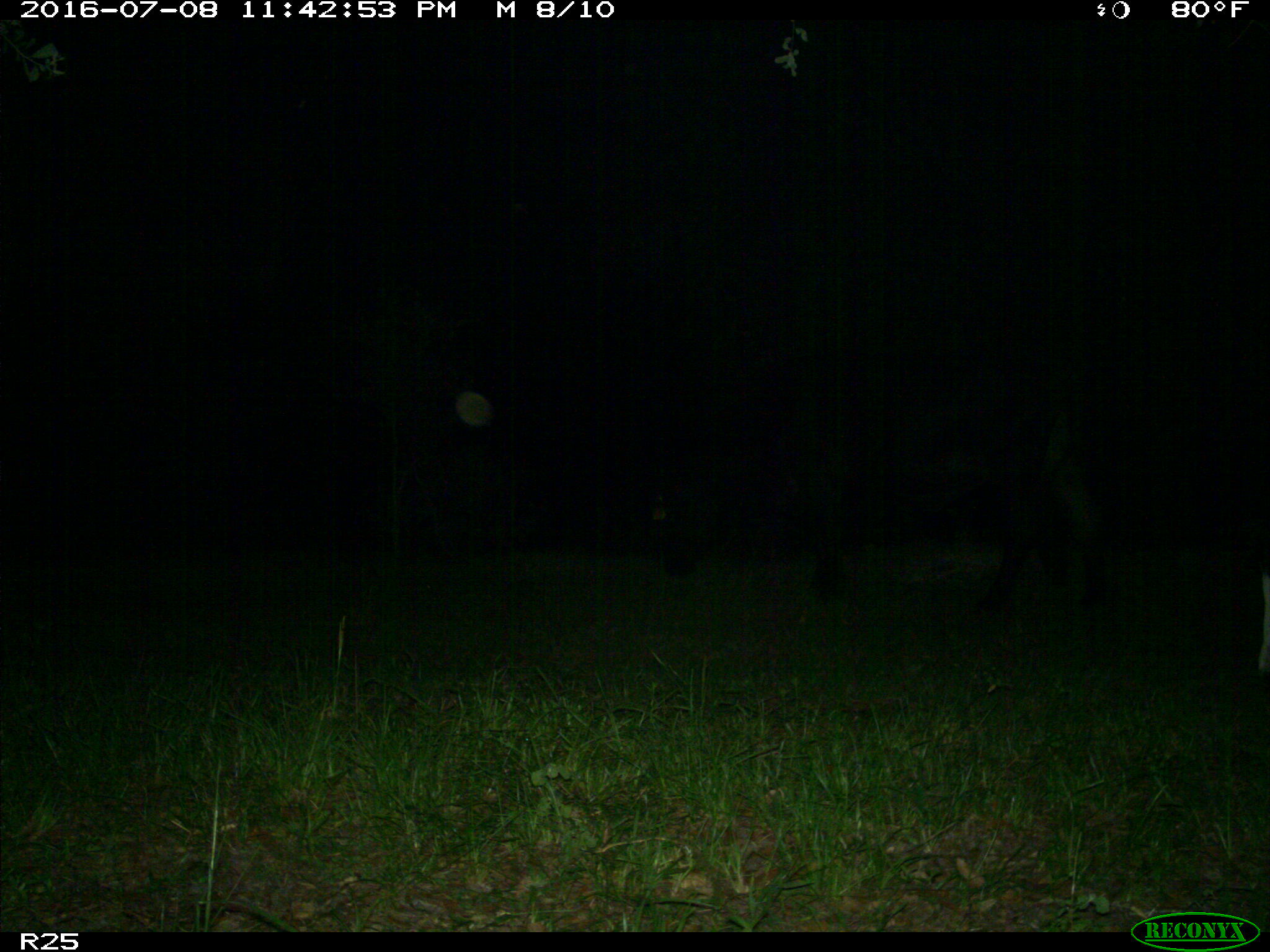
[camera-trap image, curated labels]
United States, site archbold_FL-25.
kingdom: Animalia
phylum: Chordata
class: Mammalia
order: Artiodactyla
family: Bovidae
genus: Bos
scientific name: Bos taurus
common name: domestic cow